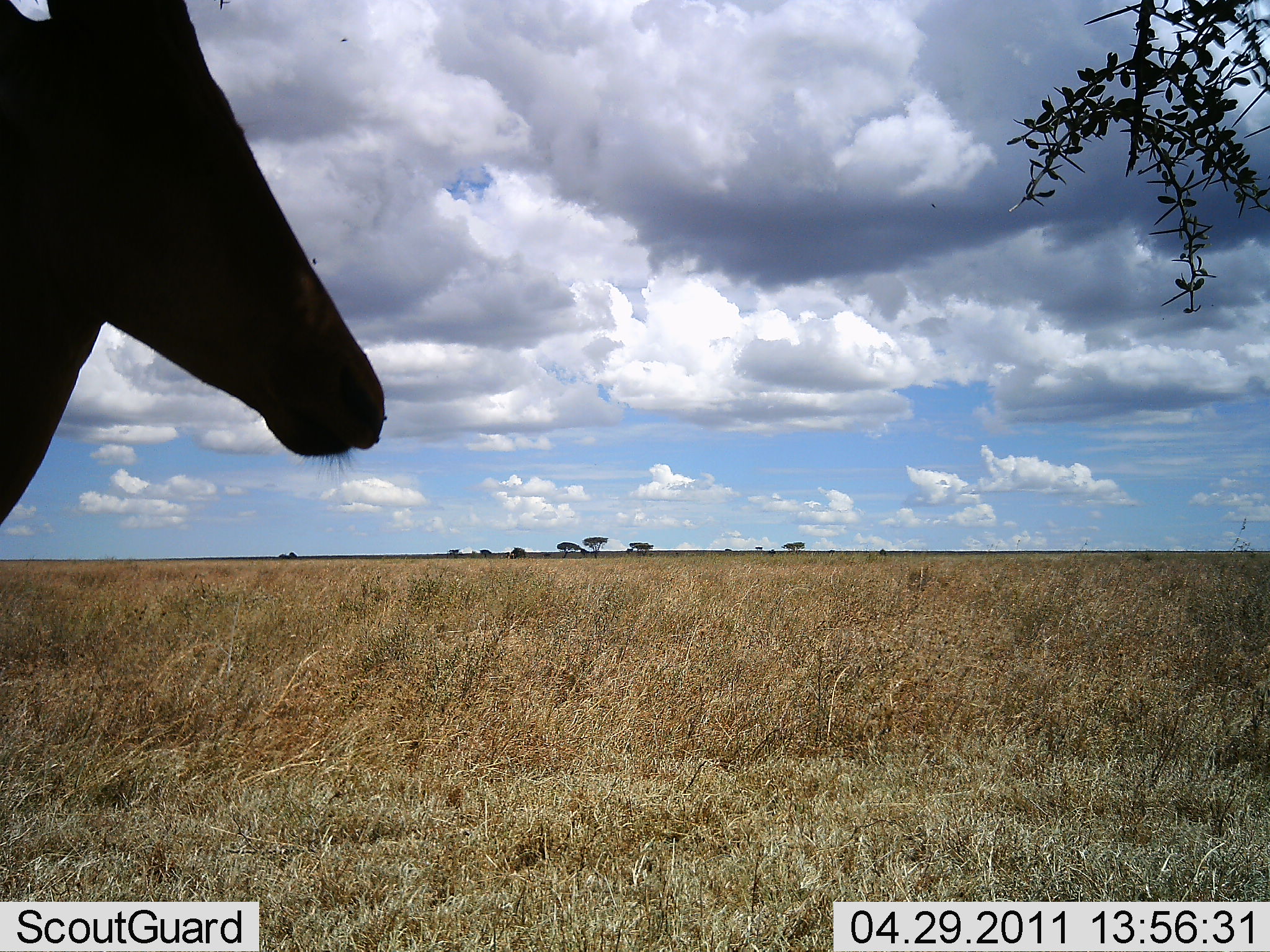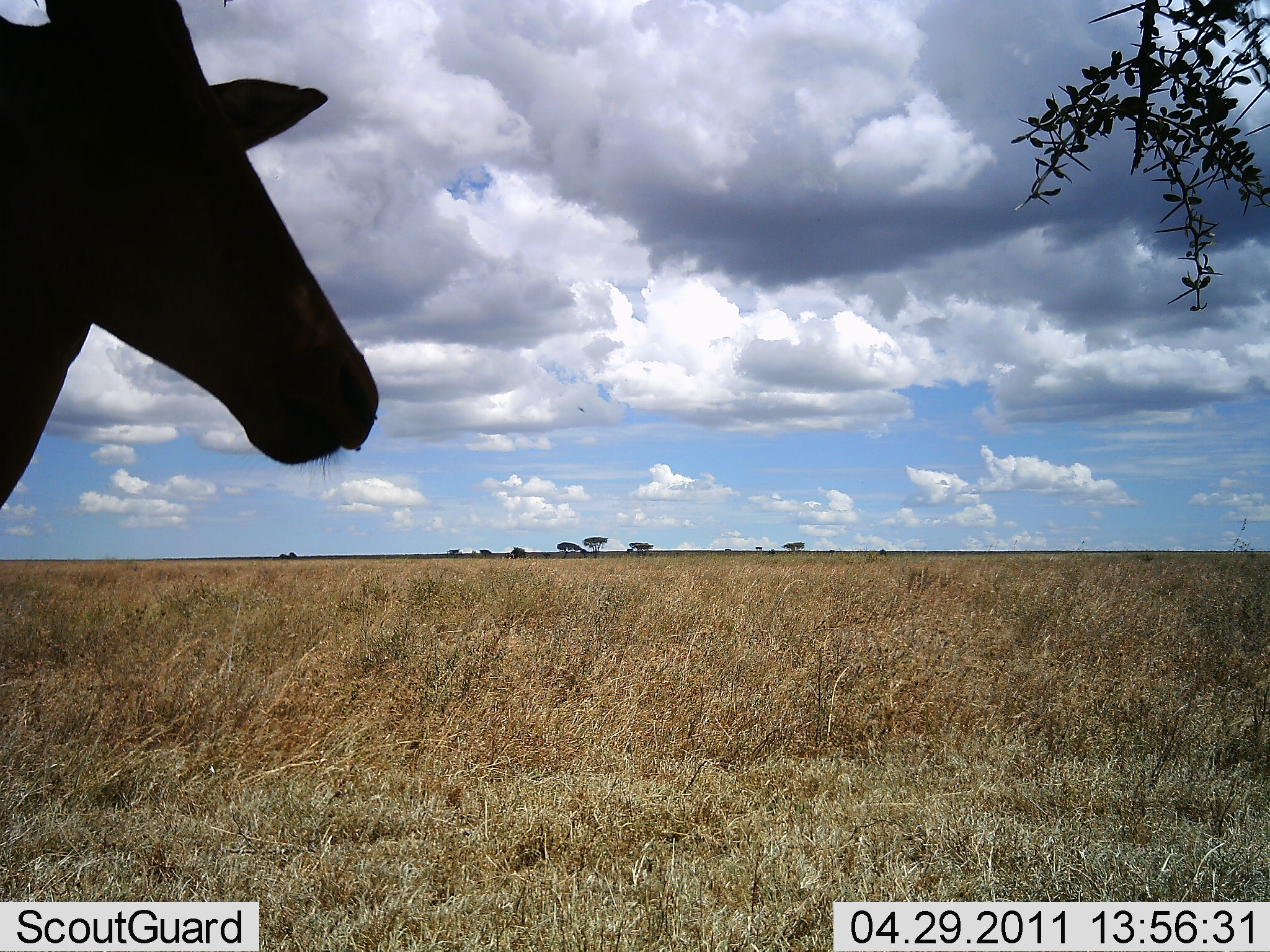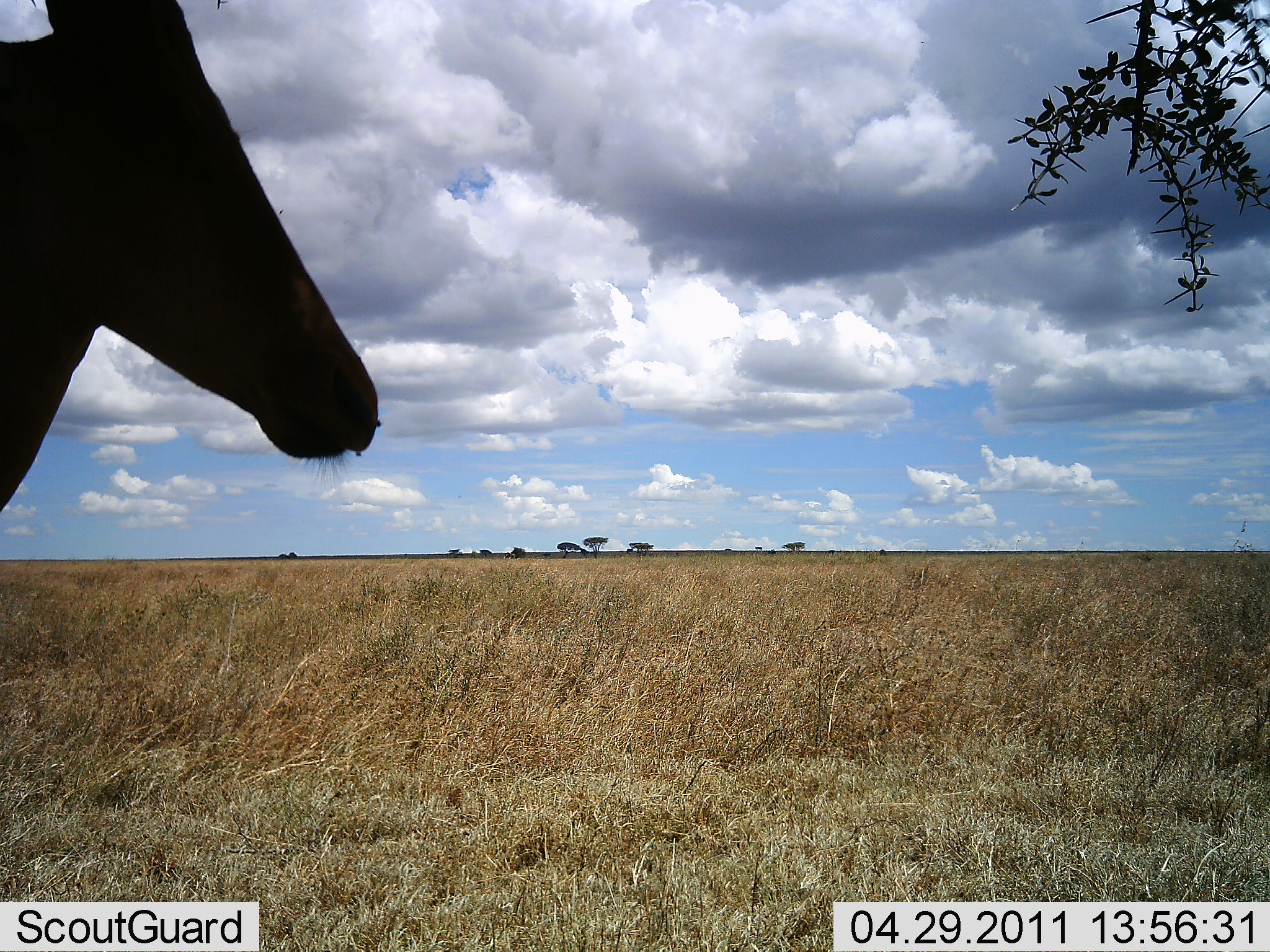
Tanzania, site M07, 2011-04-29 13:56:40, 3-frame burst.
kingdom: Animalia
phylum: Chordata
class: Mammalia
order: Artiodactyla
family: Bovidae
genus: Alcelaphus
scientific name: Alcelaphus buselaphus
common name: hartebeest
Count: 1.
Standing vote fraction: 100%.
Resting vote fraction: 0%.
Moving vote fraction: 0%.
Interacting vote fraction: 0%.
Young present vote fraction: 0%.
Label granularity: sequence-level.